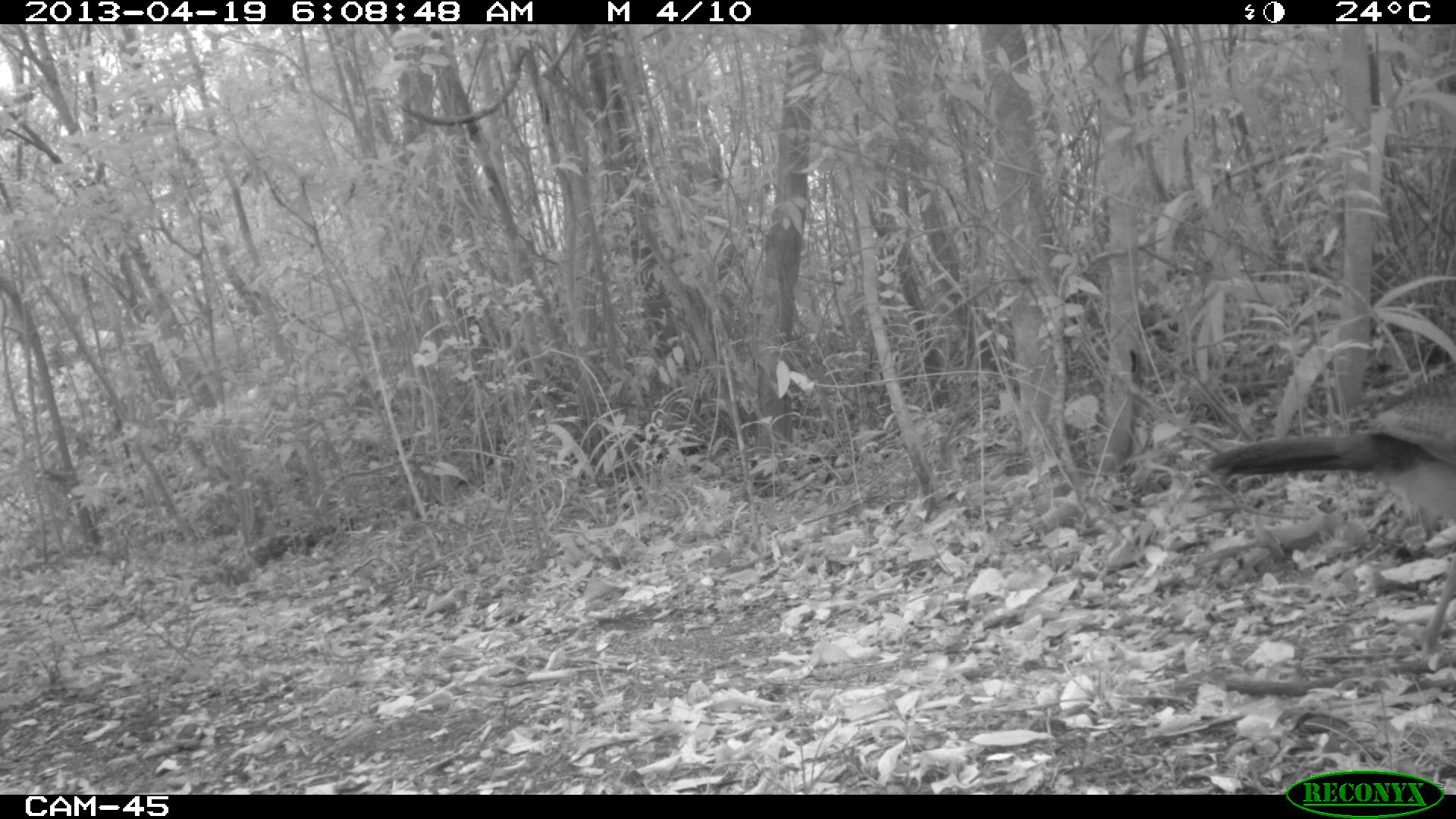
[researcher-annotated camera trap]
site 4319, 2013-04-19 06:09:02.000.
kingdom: Animalia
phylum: Chordata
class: Aves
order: Galliformes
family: Cracidae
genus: Crax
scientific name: Crax rubra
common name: great curassow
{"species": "Crax rubra (great curassow)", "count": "1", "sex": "female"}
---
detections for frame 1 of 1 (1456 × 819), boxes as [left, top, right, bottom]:
crax rubra: [1208, 363, 1456, 671]